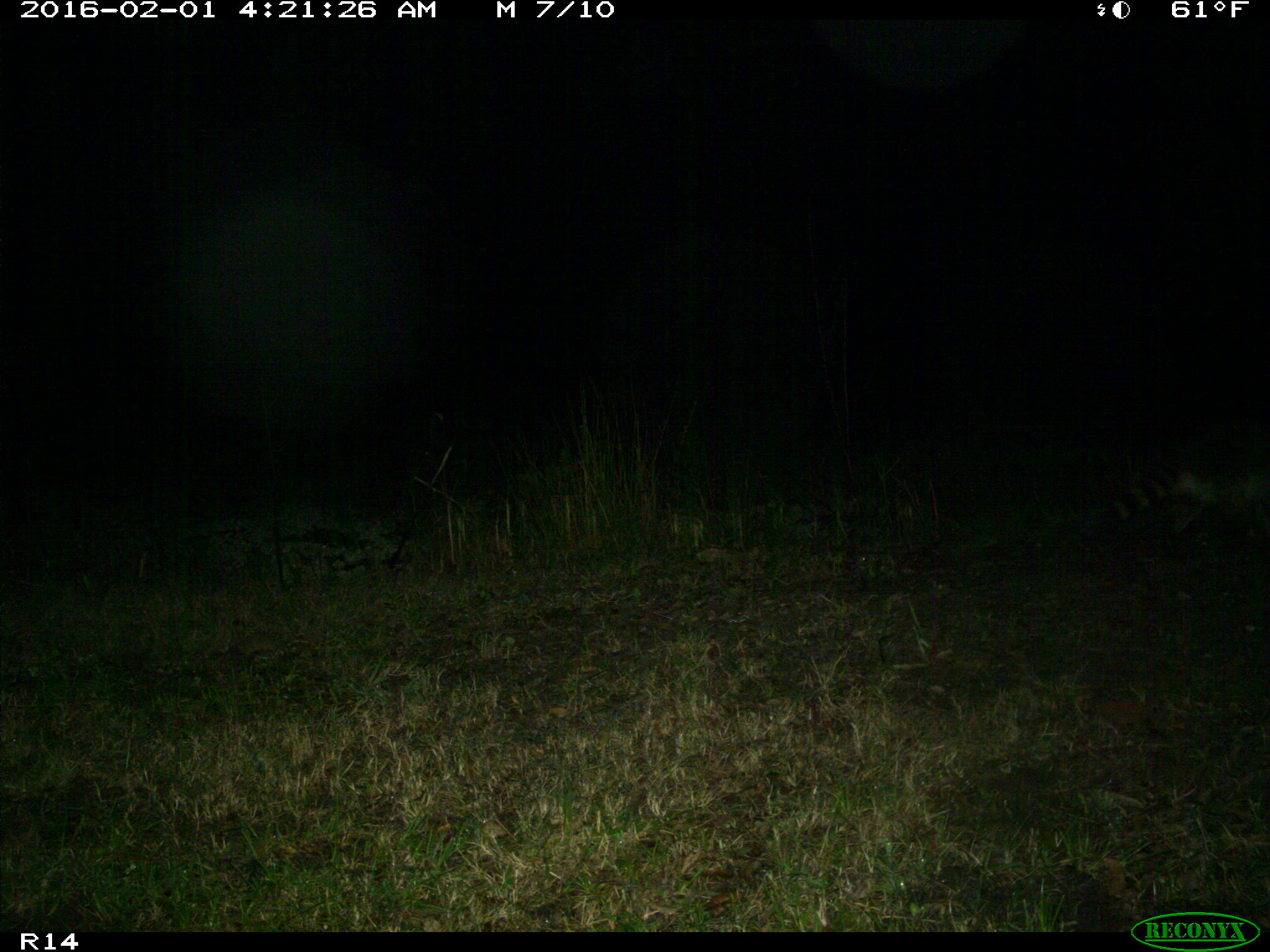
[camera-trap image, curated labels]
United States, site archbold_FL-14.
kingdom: Animalia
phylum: Chordata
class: Mammalia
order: Carnivora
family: Procyonidae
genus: Procyon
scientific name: Procyon lotor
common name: common raccoon